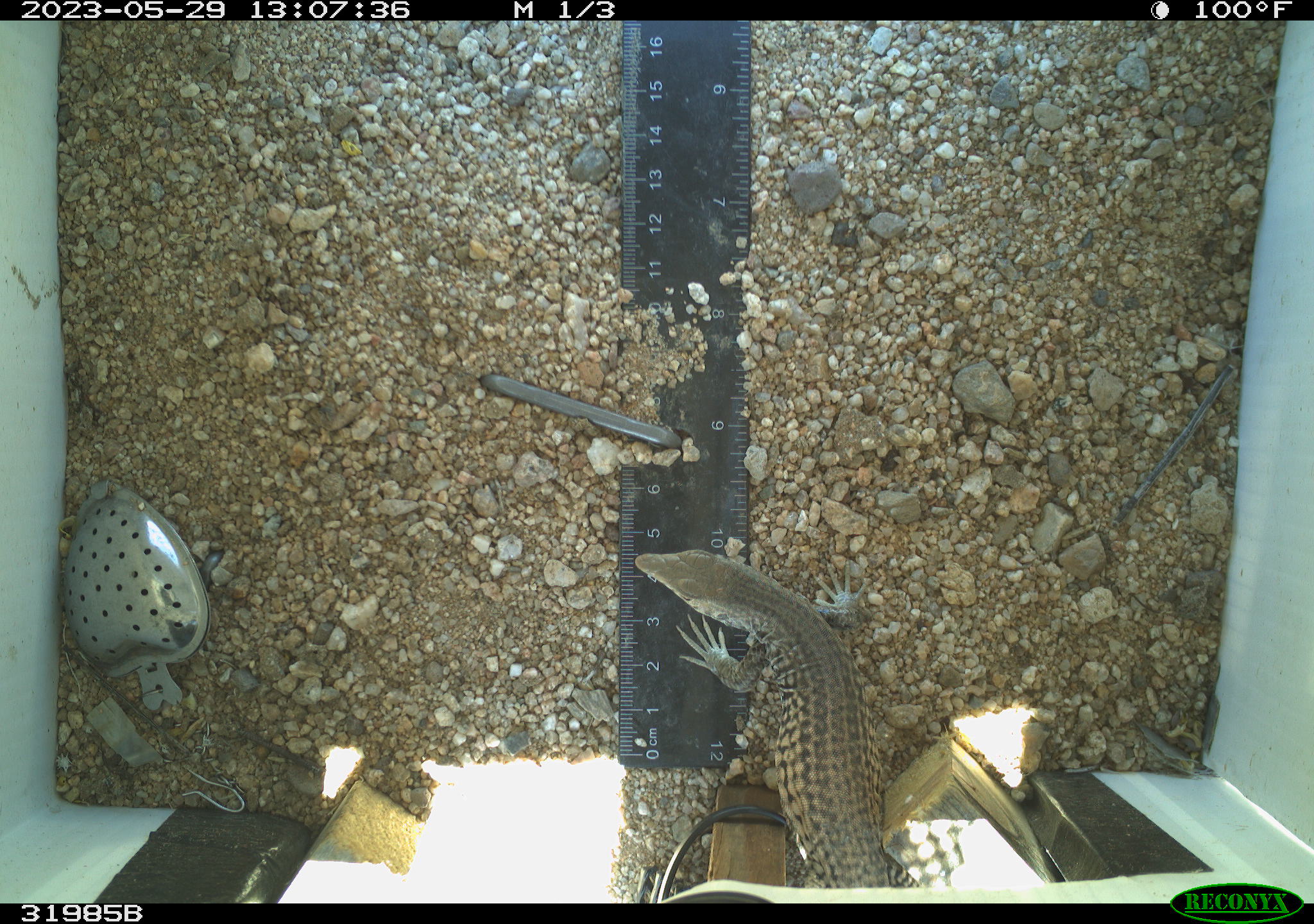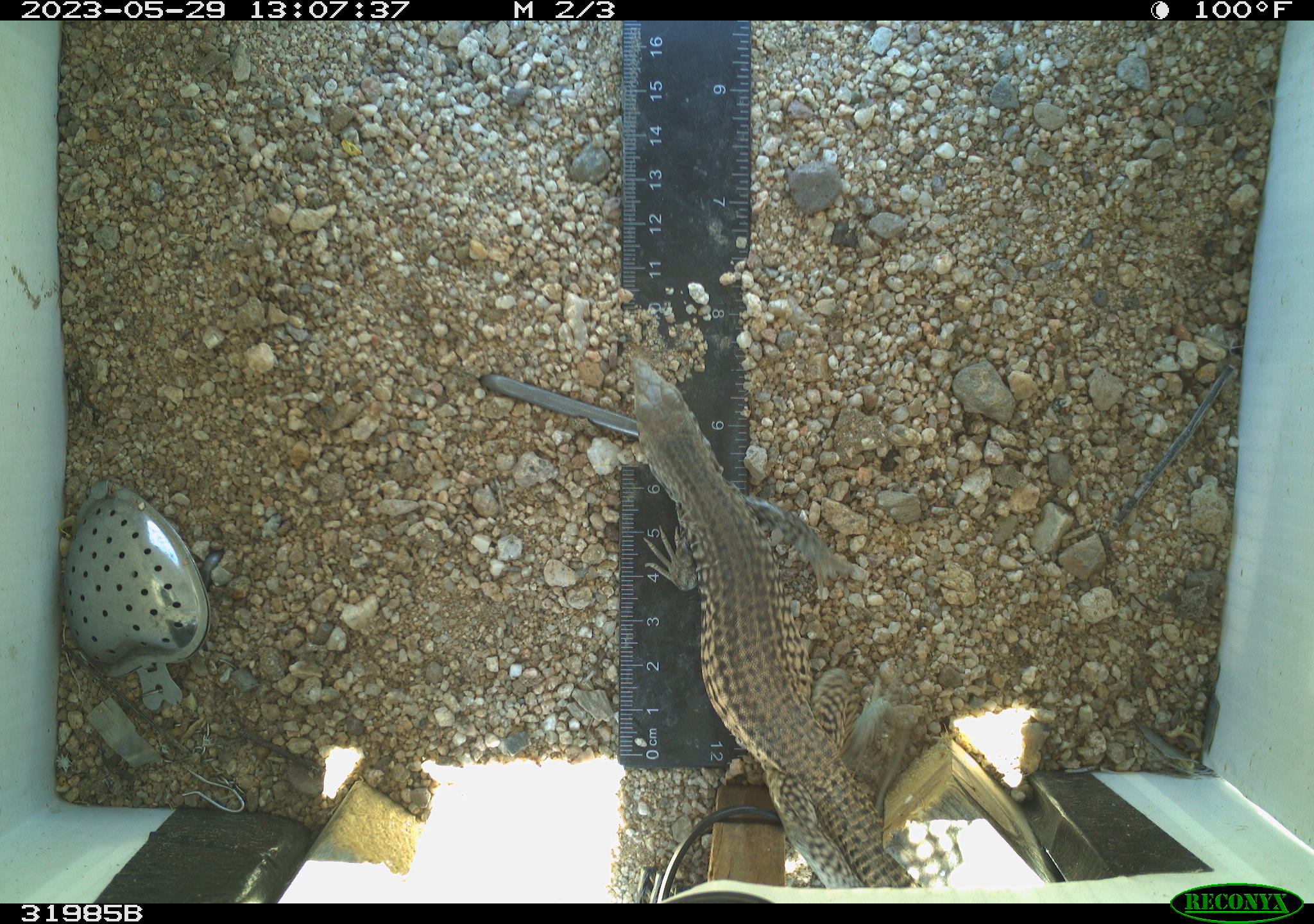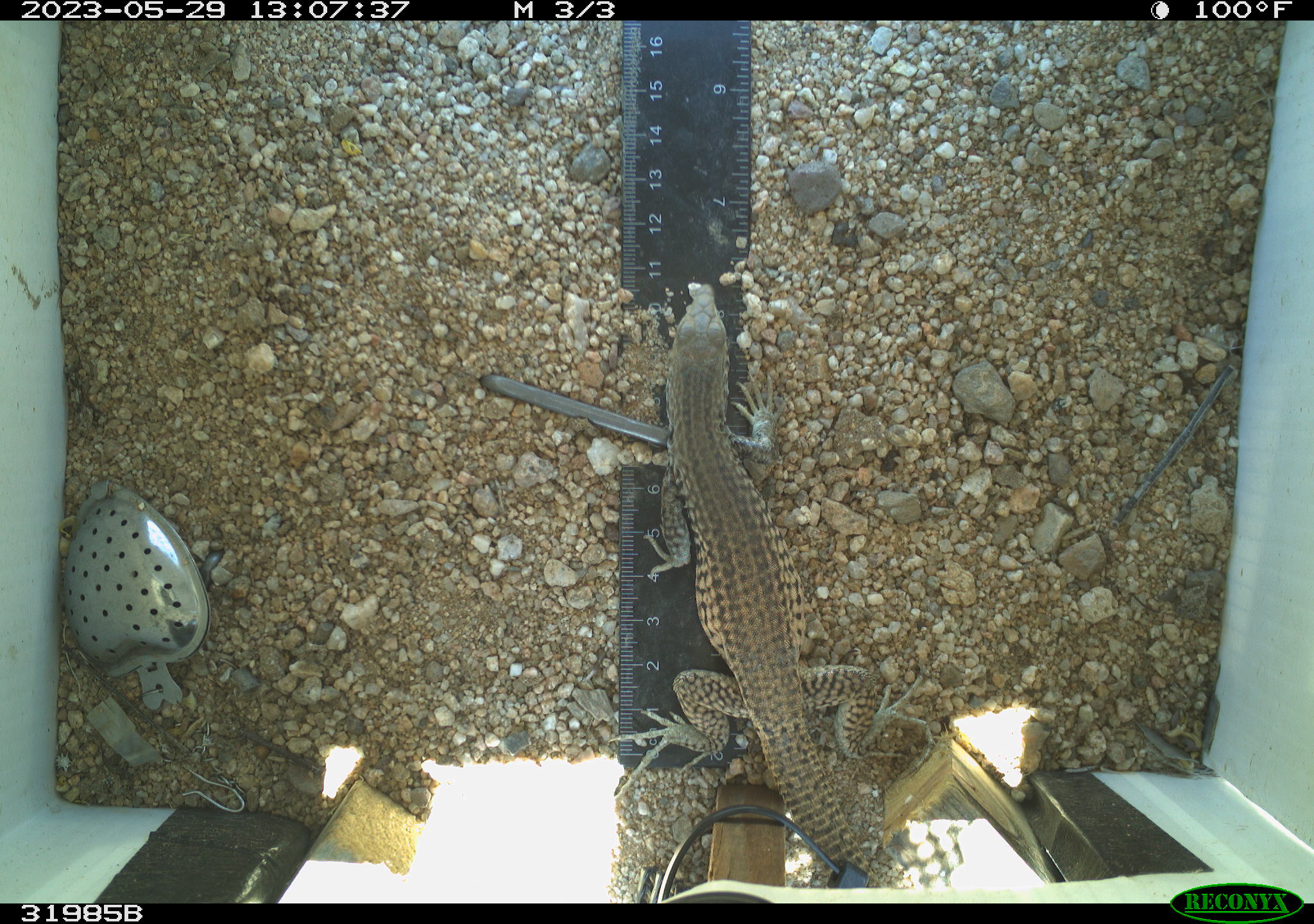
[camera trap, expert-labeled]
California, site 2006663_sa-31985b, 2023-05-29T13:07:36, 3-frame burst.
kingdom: Animalia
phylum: Chordata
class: Reptilia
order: Squamata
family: Teiidae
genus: Aspidoscelis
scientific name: Aspidoscelis tigris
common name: western whiptail